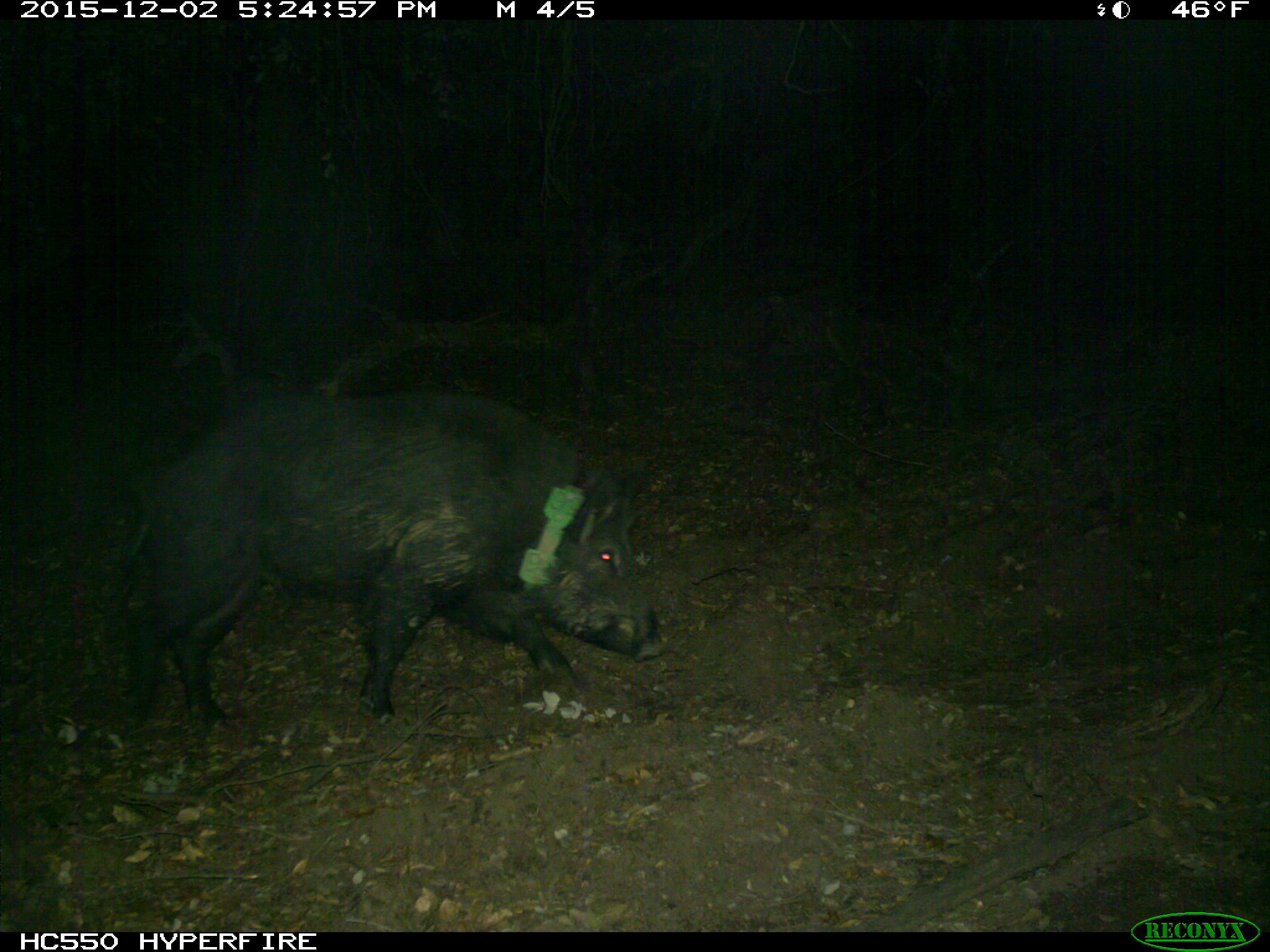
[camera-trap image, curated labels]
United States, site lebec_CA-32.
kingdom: Animalia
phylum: Chordata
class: Mammalia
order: Artiodactyla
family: Suidae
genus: Sus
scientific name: Sus scrofa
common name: wild boar